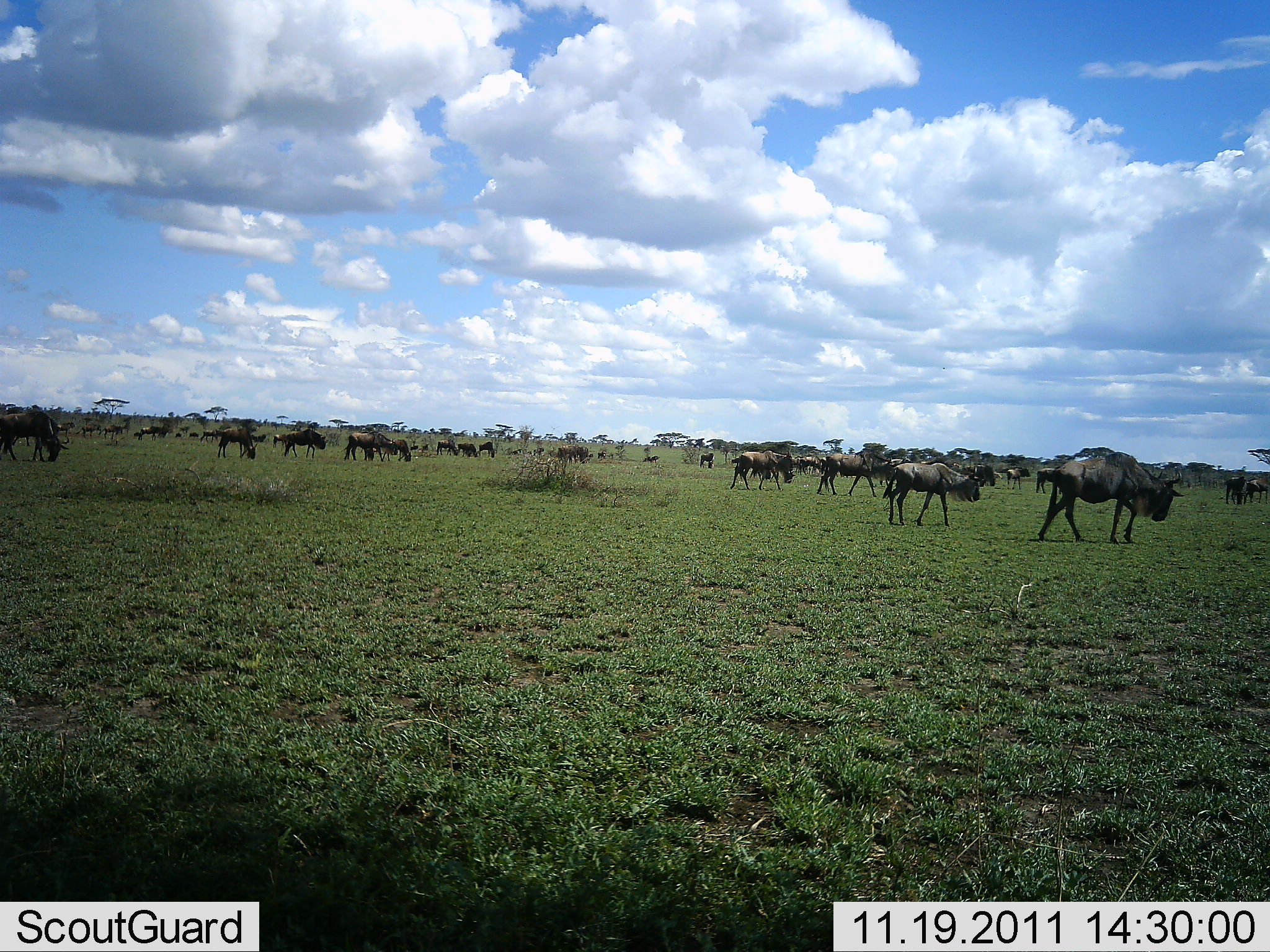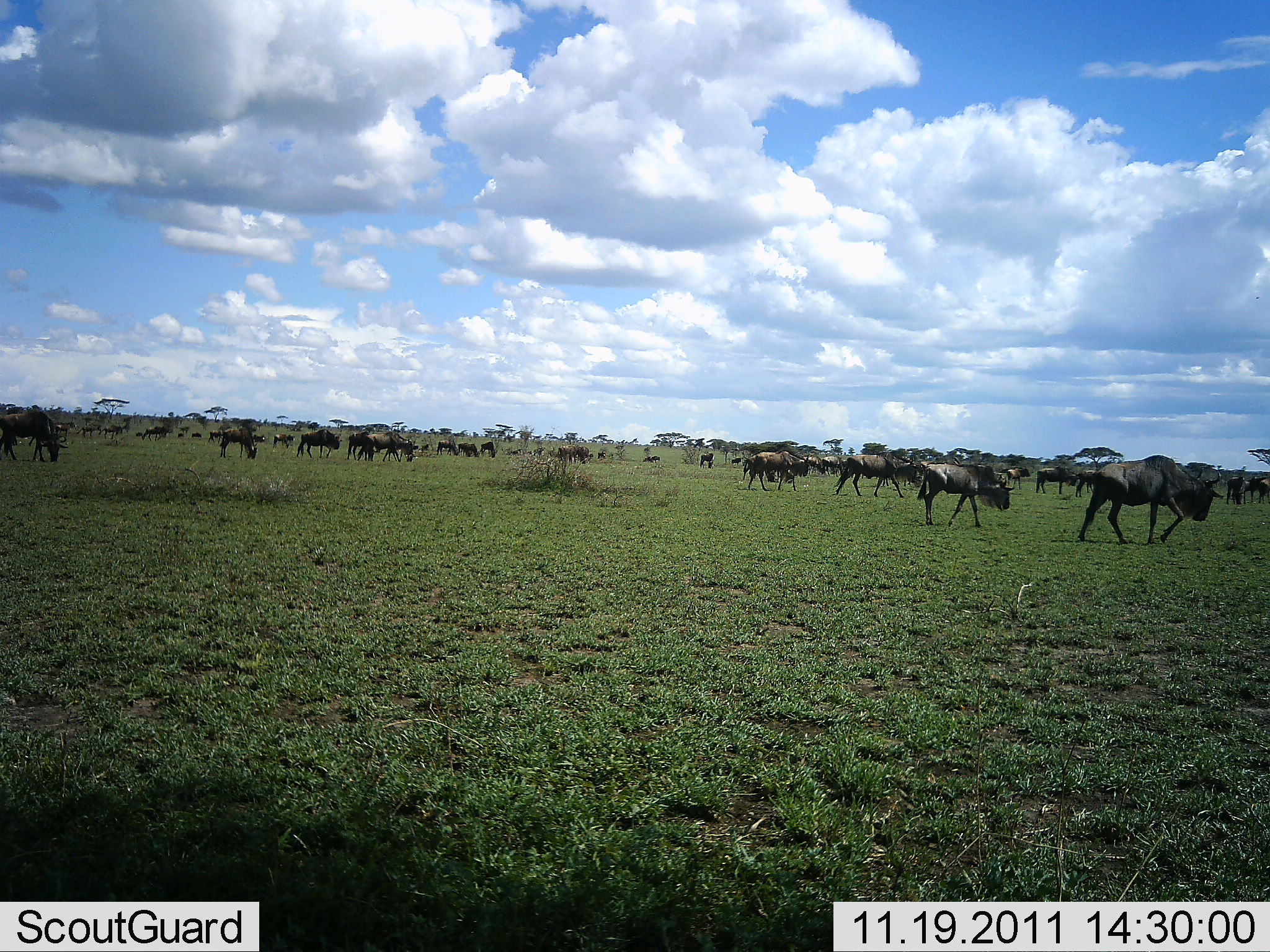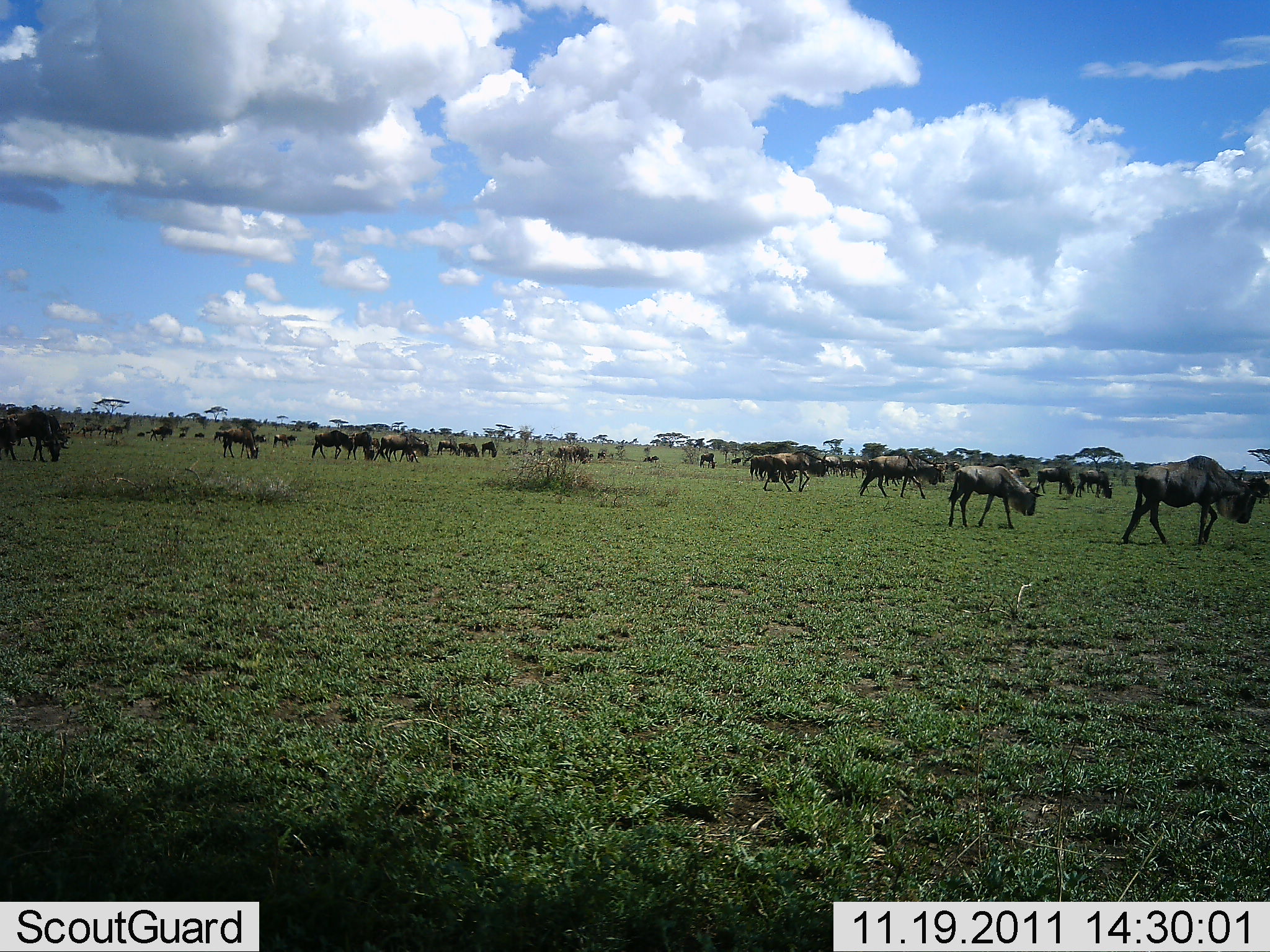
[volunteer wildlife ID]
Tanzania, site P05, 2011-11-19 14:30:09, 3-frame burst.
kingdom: Animalia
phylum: Chordata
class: Mammalia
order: Artiodactyla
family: Bovidae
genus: Connochaetes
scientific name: Connochaetes taurinus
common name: blue wildebeest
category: wildebeest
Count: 11-50.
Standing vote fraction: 50%.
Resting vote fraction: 0%.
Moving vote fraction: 100%.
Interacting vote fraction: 0%.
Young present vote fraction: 10%.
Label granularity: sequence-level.